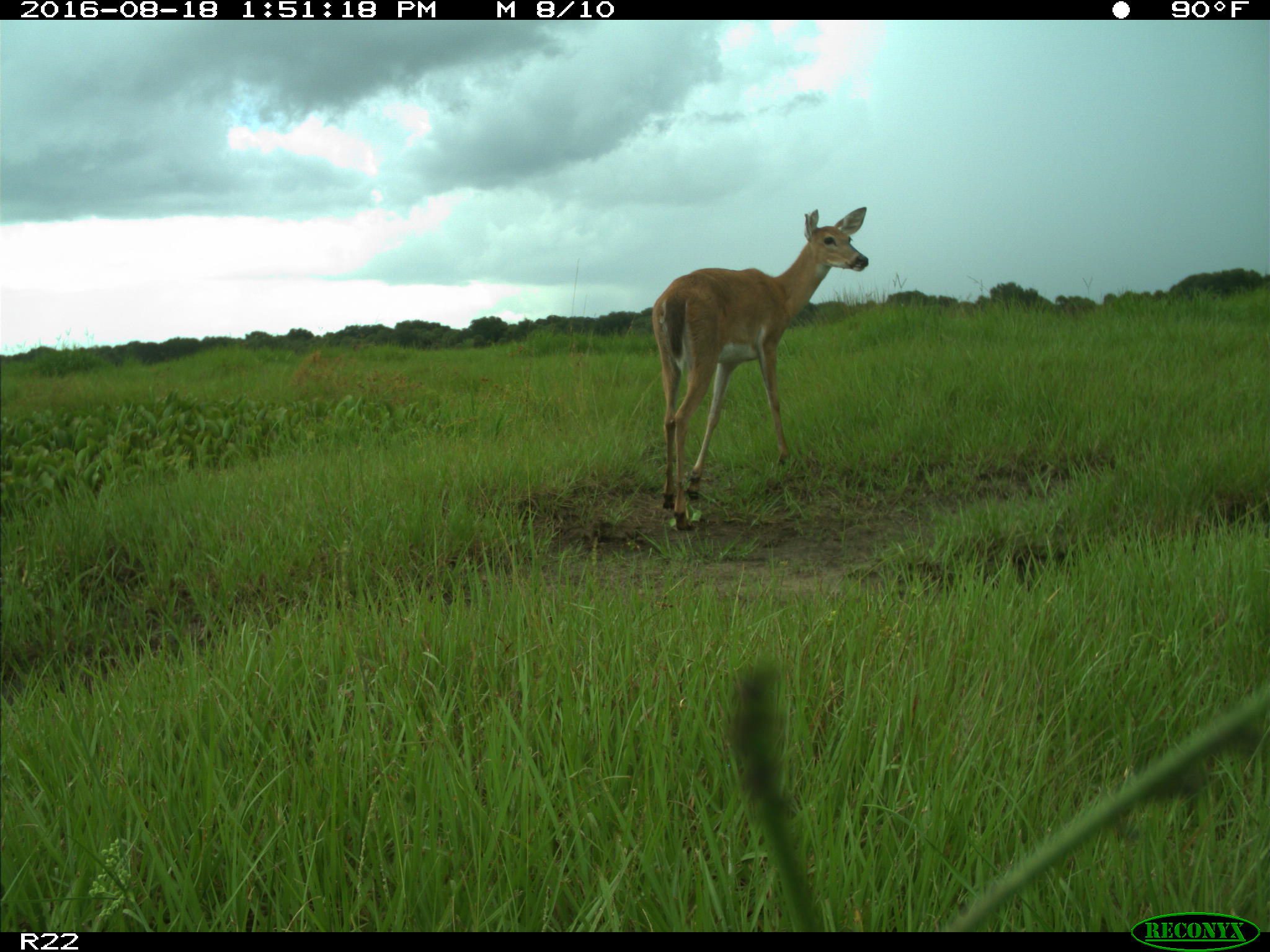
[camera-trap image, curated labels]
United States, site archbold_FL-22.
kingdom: Animalia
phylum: Chordata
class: Mammalia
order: Artiodactyla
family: Cervidae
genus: Odocoileus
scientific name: Odocoileus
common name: deer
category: unidentified deer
Unidentified deer (deer) (Odocoileus).